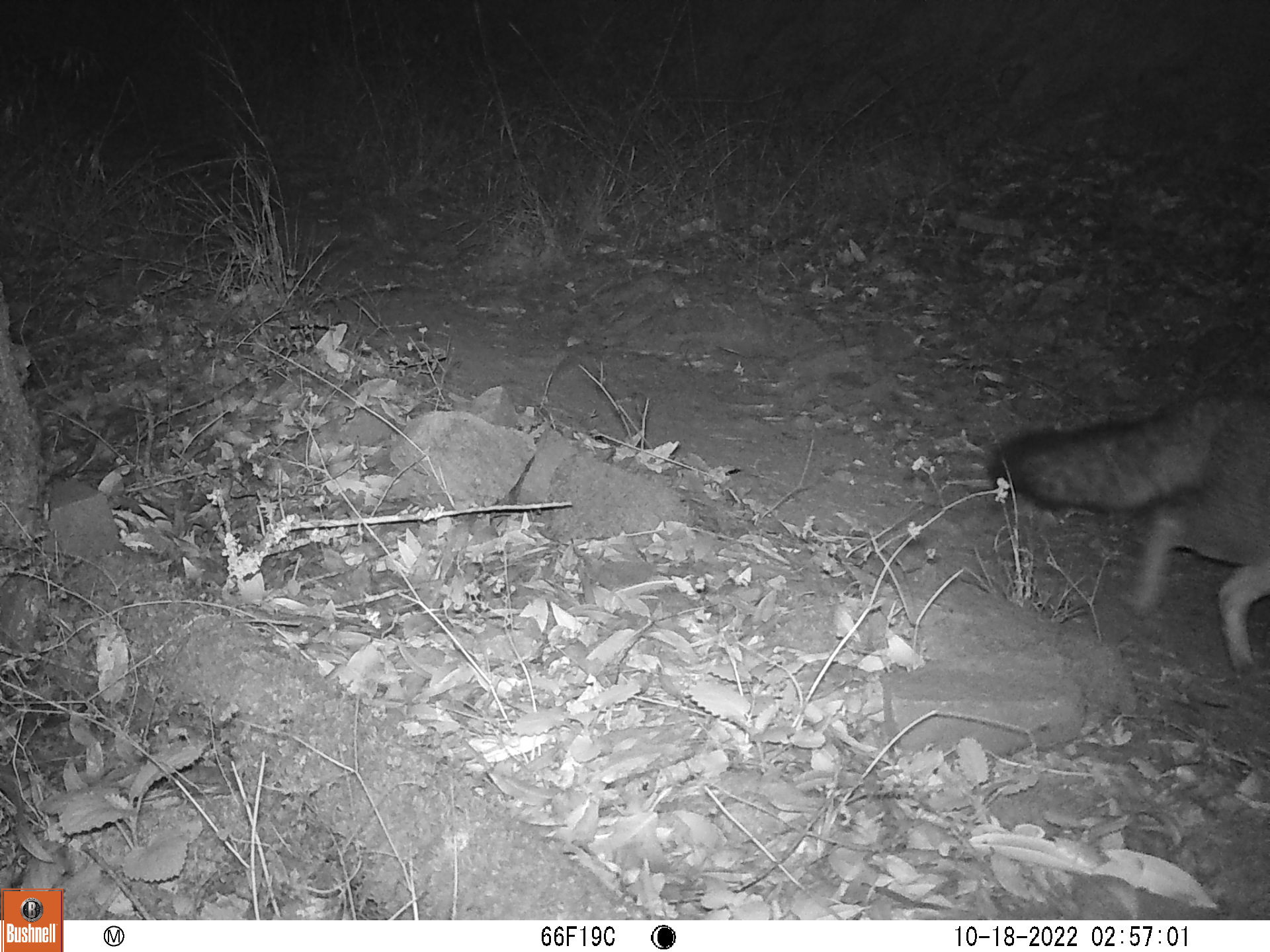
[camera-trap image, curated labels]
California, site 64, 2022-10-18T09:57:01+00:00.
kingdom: Animalia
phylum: Chordata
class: Mammalia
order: Carnivora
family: Canidae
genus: Urocyon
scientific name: Urocyon cinereoargenteus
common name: gray fox